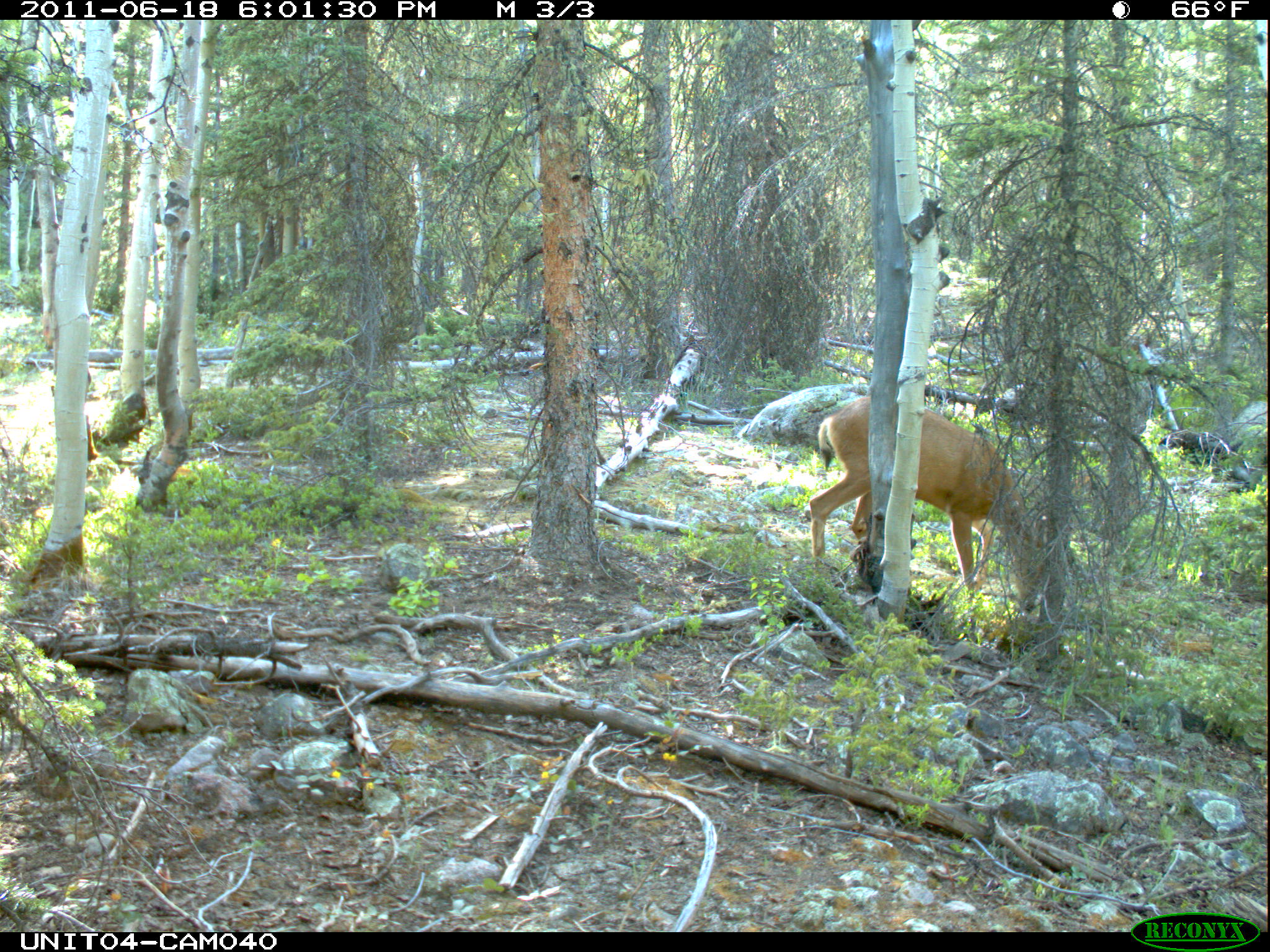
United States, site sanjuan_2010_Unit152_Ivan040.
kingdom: Animalia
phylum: Chordata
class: Mammalia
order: Artiodactyla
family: Cervidae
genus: Odocoileus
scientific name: Odocoileus hemionus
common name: mule deer